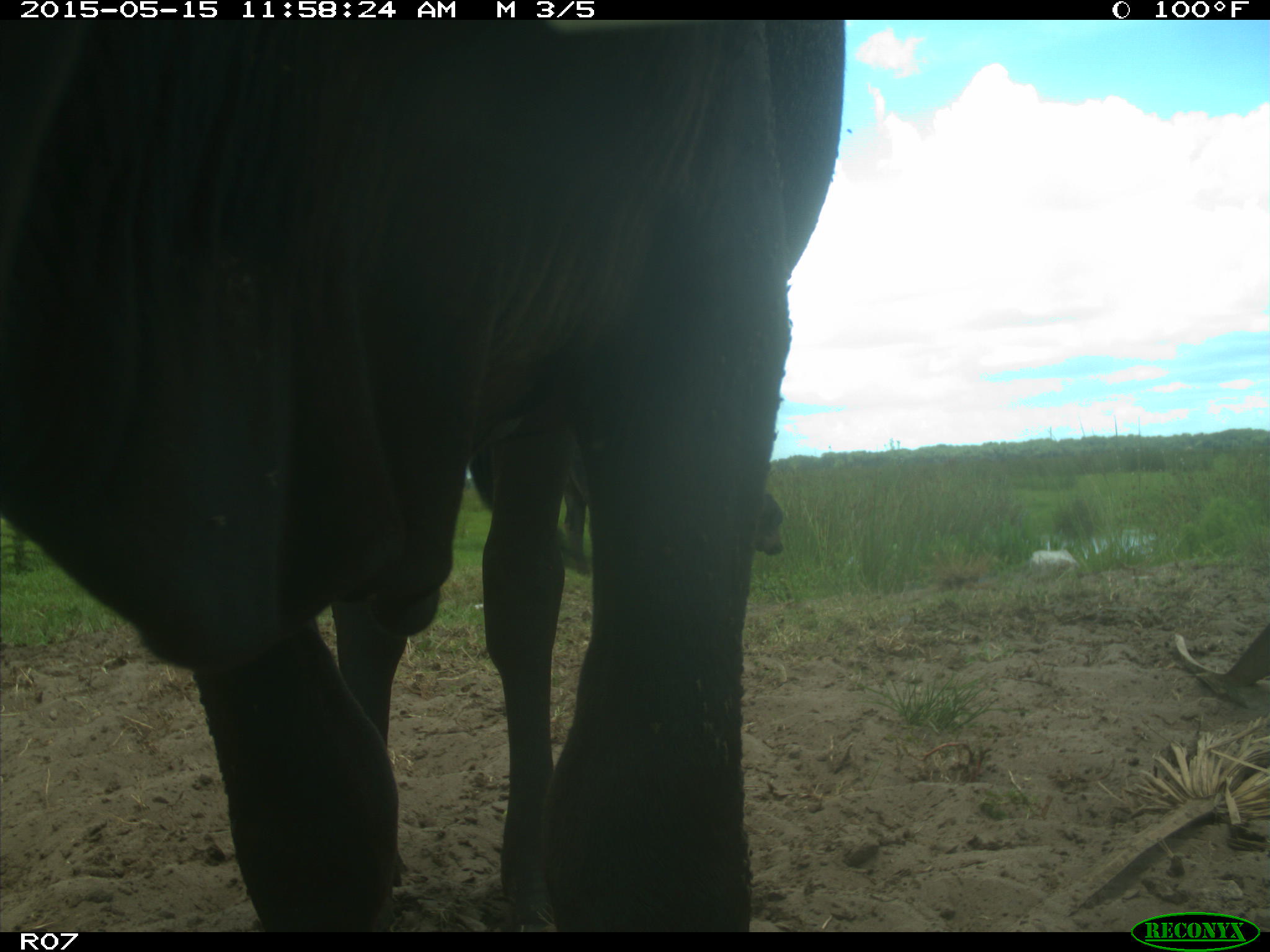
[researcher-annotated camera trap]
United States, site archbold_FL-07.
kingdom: Animalia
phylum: Chordata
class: Mammalia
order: Artiodactyla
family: Bovidae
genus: Bos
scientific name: Bos taurus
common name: domestic cow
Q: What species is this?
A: Bos taurus (domestic cow).